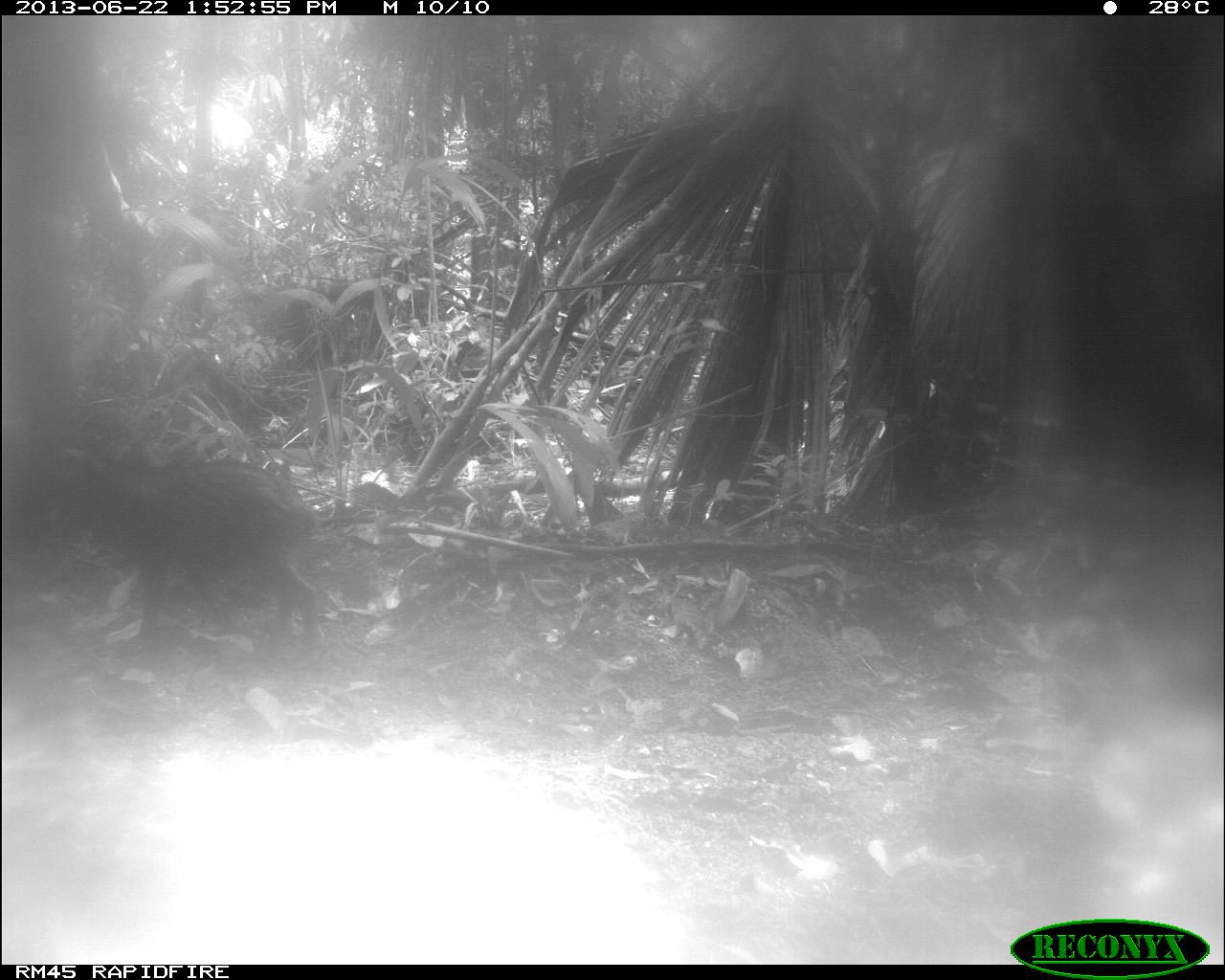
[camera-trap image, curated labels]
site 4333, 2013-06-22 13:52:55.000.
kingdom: Animalia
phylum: Chordata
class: Mammalia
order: Artiodactyla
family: Tayassuidae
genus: Tayassu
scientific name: Tayassu pecari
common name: white-lipped peccary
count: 3